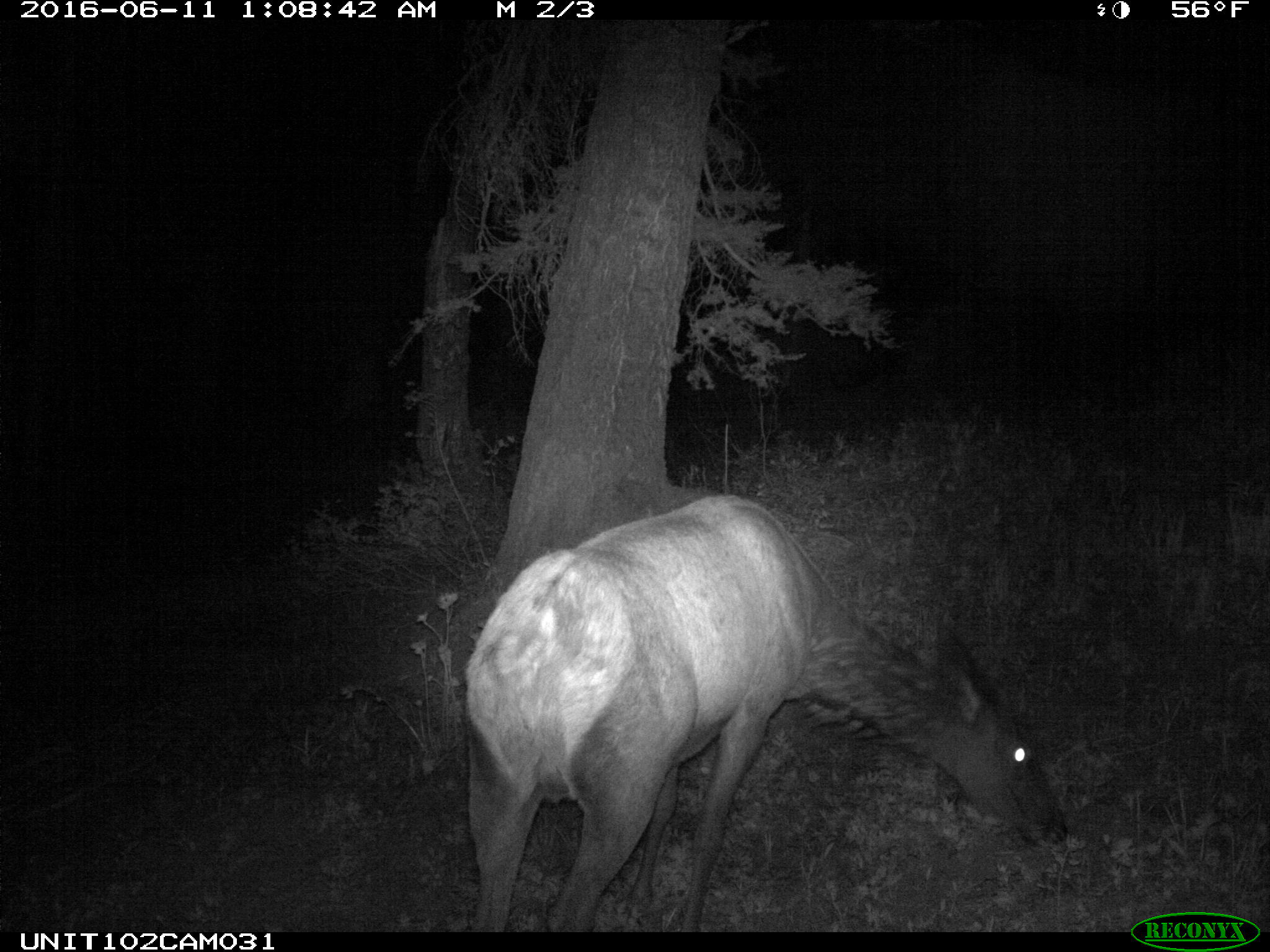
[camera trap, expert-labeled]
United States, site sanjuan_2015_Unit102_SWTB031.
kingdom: Animalia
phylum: Chordata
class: Mammalia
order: Artiodactyla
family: Cervidae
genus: Cervus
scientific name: Cervus elaphus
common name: red deer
Cervus elaphus (red deer).